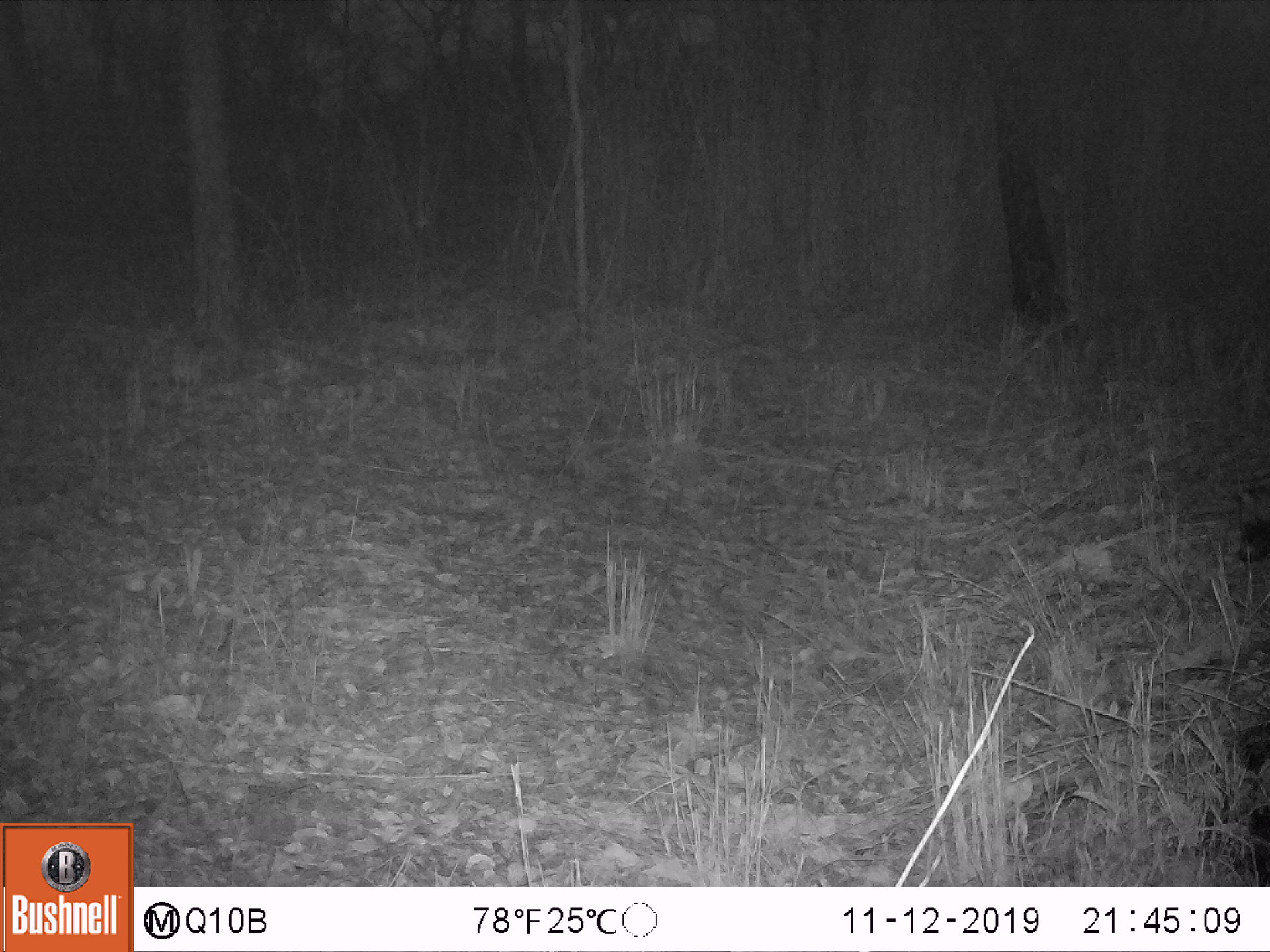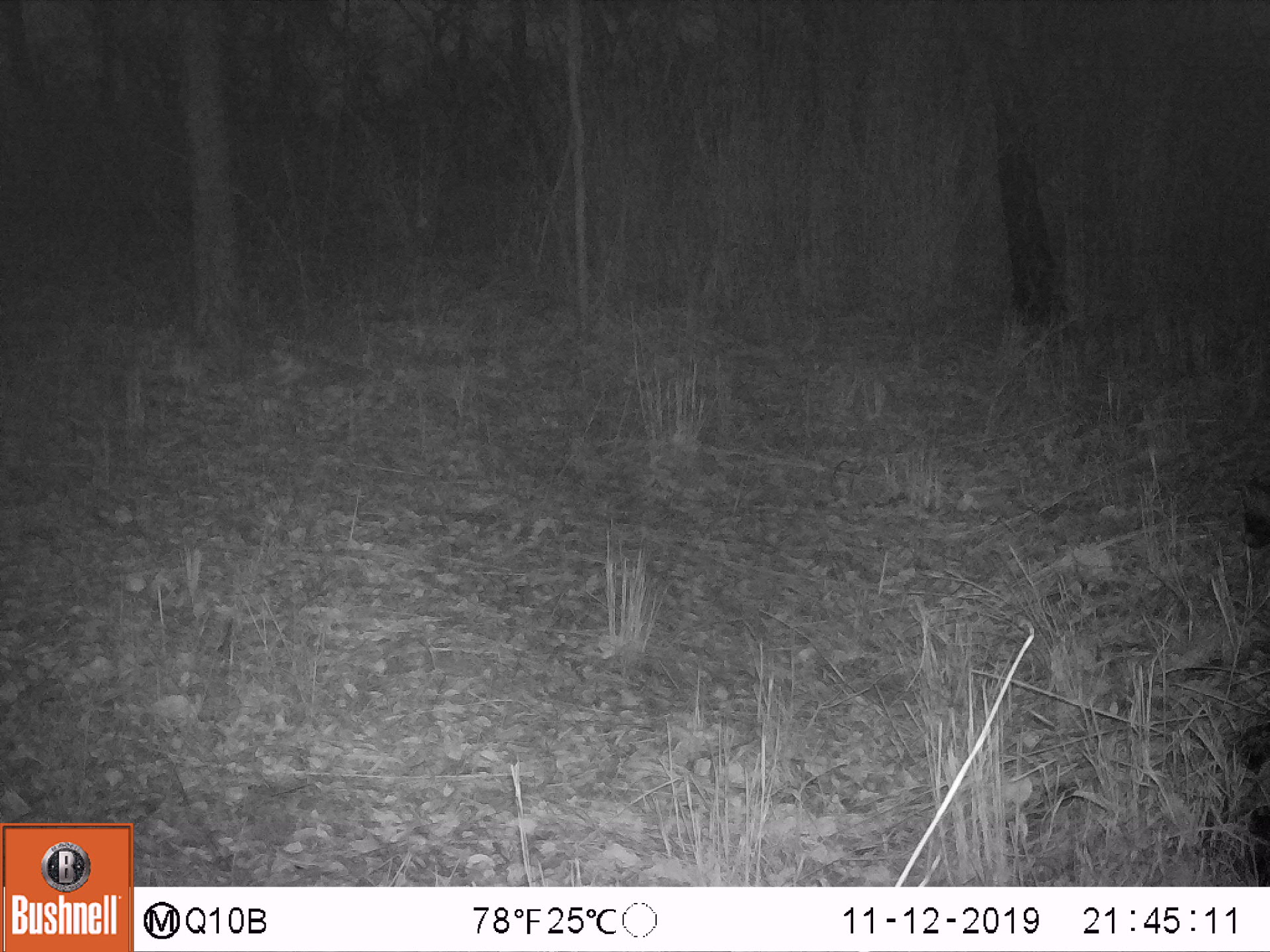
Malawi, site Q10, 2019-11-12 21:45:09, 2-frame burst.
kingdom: Animalia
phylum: Chordata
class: Mammalia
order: Carnivora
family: Viverridae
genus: Civettictis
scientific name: Civettictis civetta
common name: african civet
African civet (Civettictis civetta), count 1.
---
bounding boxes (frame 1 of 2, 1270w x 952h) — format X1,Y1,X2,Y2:
african civet: 1232,482,1269,576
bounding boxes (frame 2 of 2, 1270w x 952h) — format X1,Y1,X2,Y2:
african civet: 1234,473,1269,563